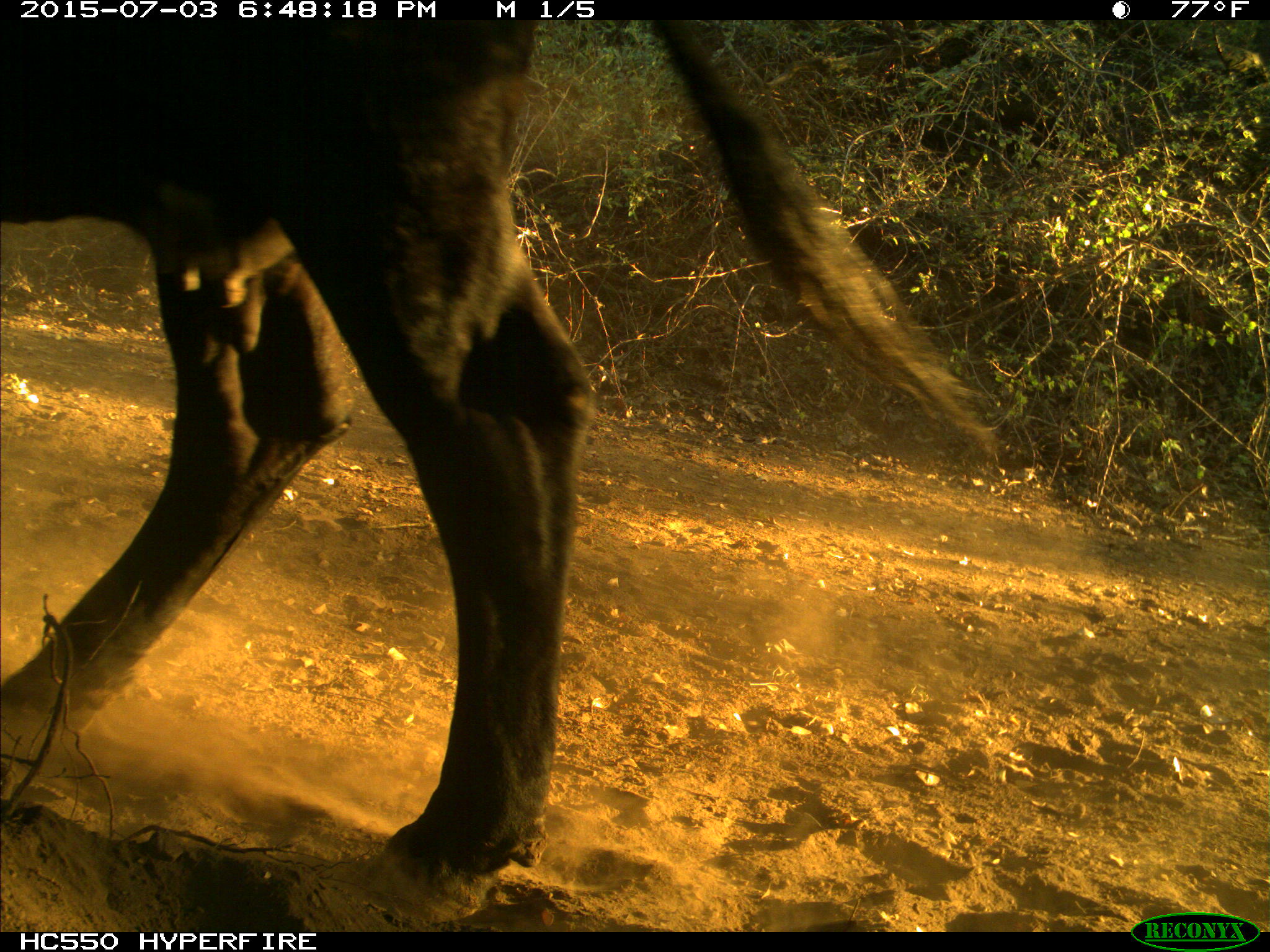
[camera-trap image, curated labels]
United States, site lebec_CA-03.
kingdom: Animalia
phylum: Chordata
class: Mammalia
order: Artiodactyla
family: Bovidae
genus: Bos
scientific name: Bos taurus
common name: domestic cow